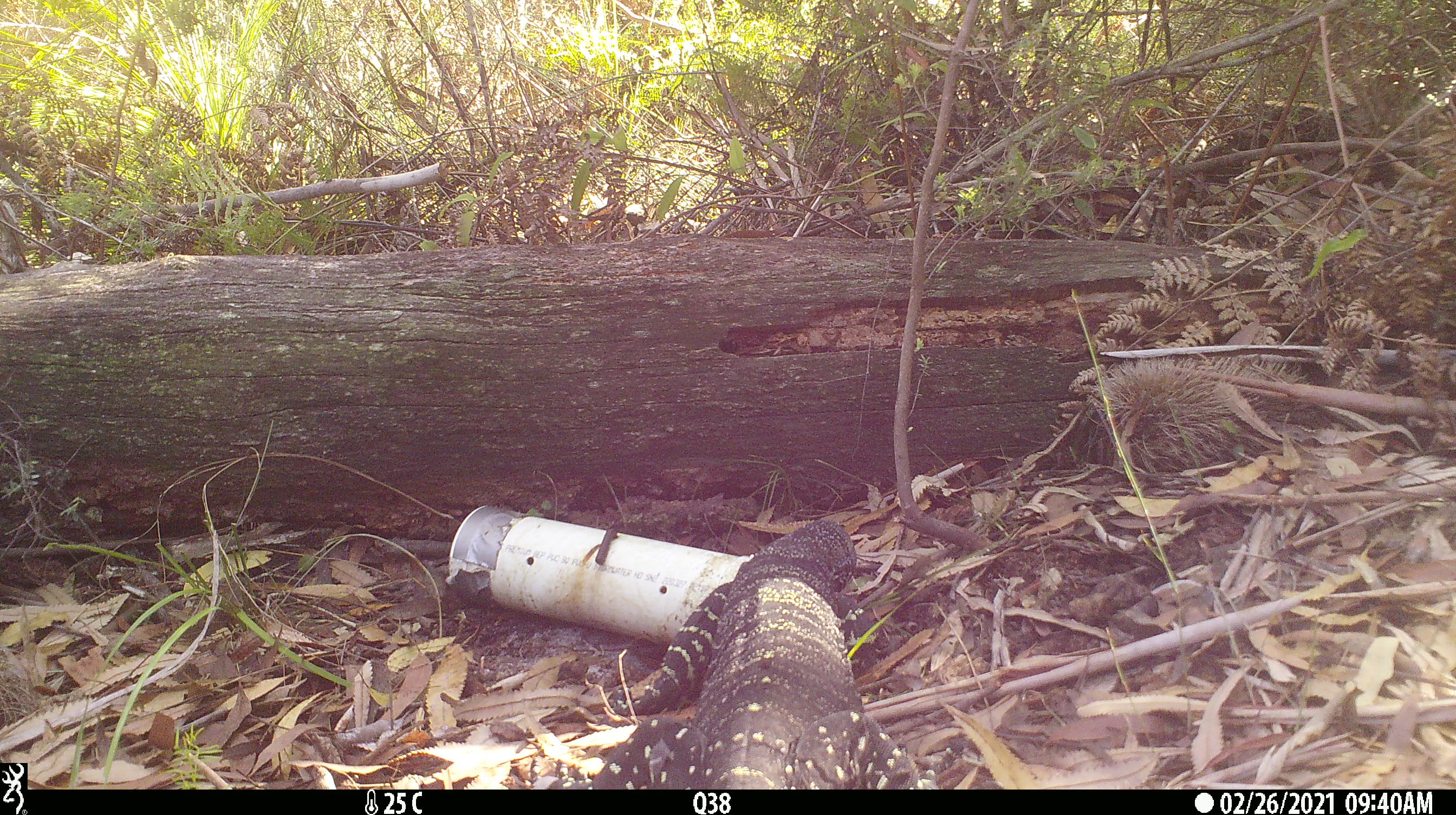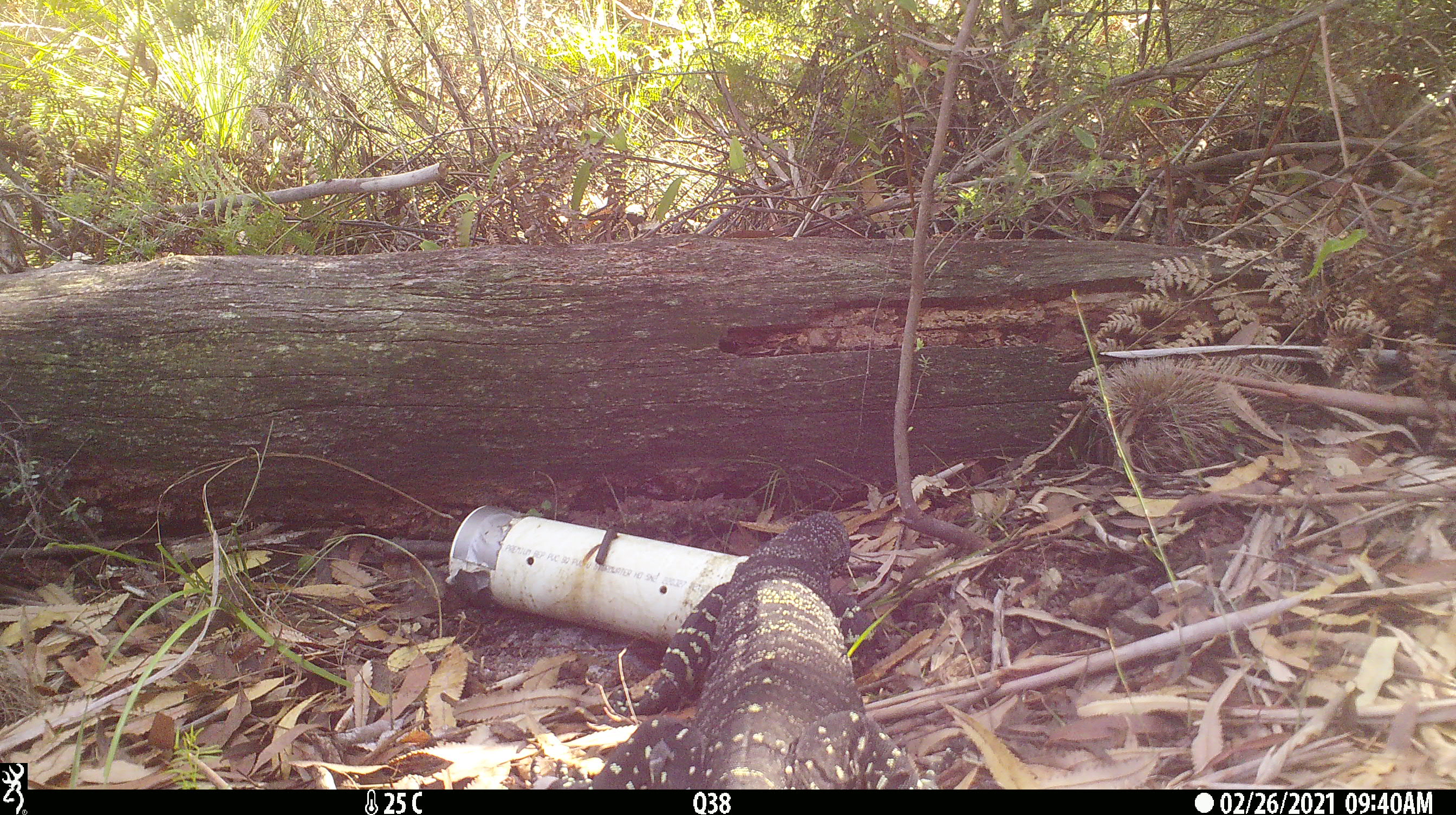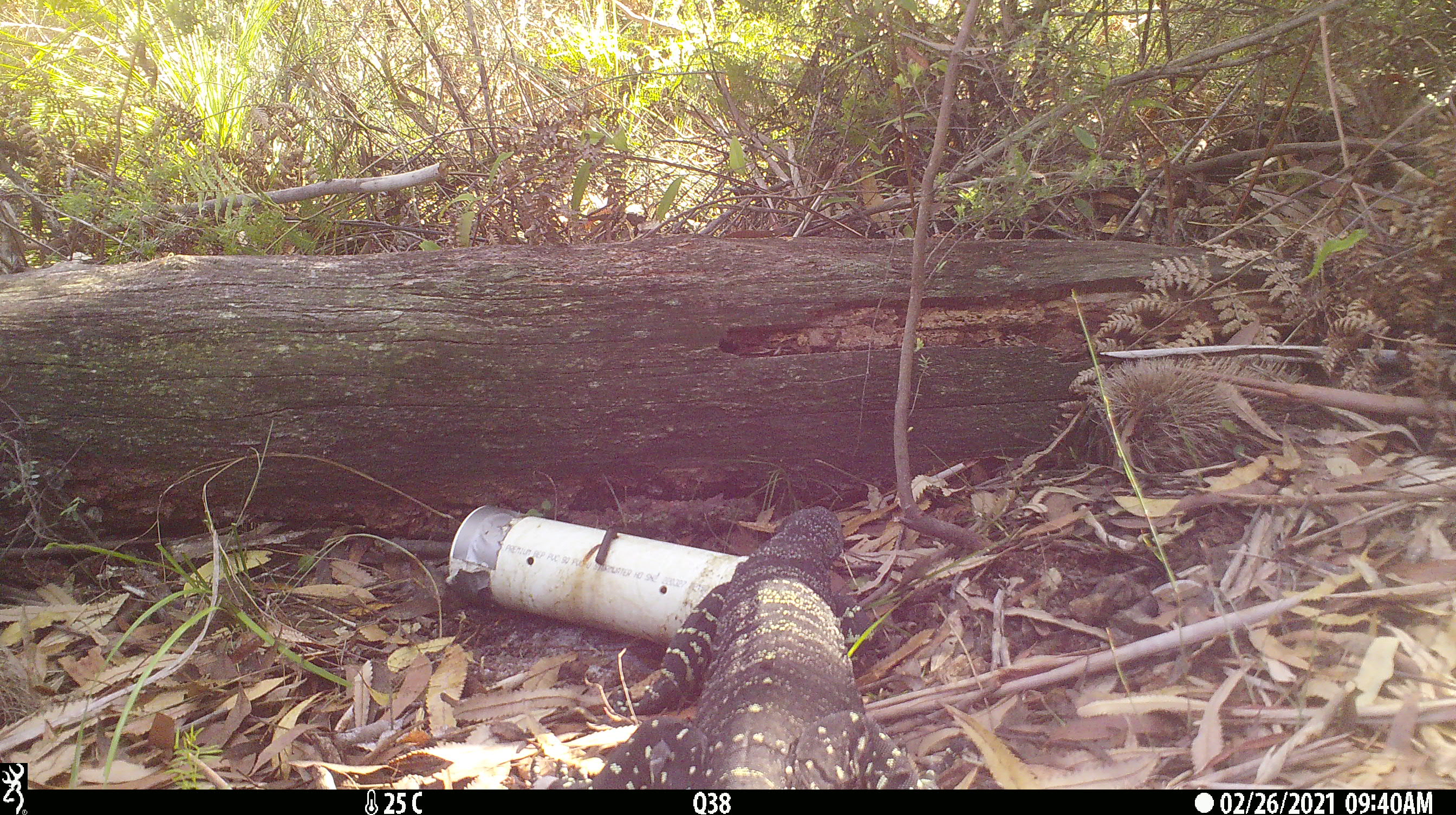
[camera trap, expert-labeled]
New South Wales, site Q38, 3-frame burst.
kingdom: Animalia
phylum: Chordata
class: Reptilia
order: Squamata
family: Varanidae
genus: Varanus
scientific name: Varanus varius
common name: lace monitor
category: goanna